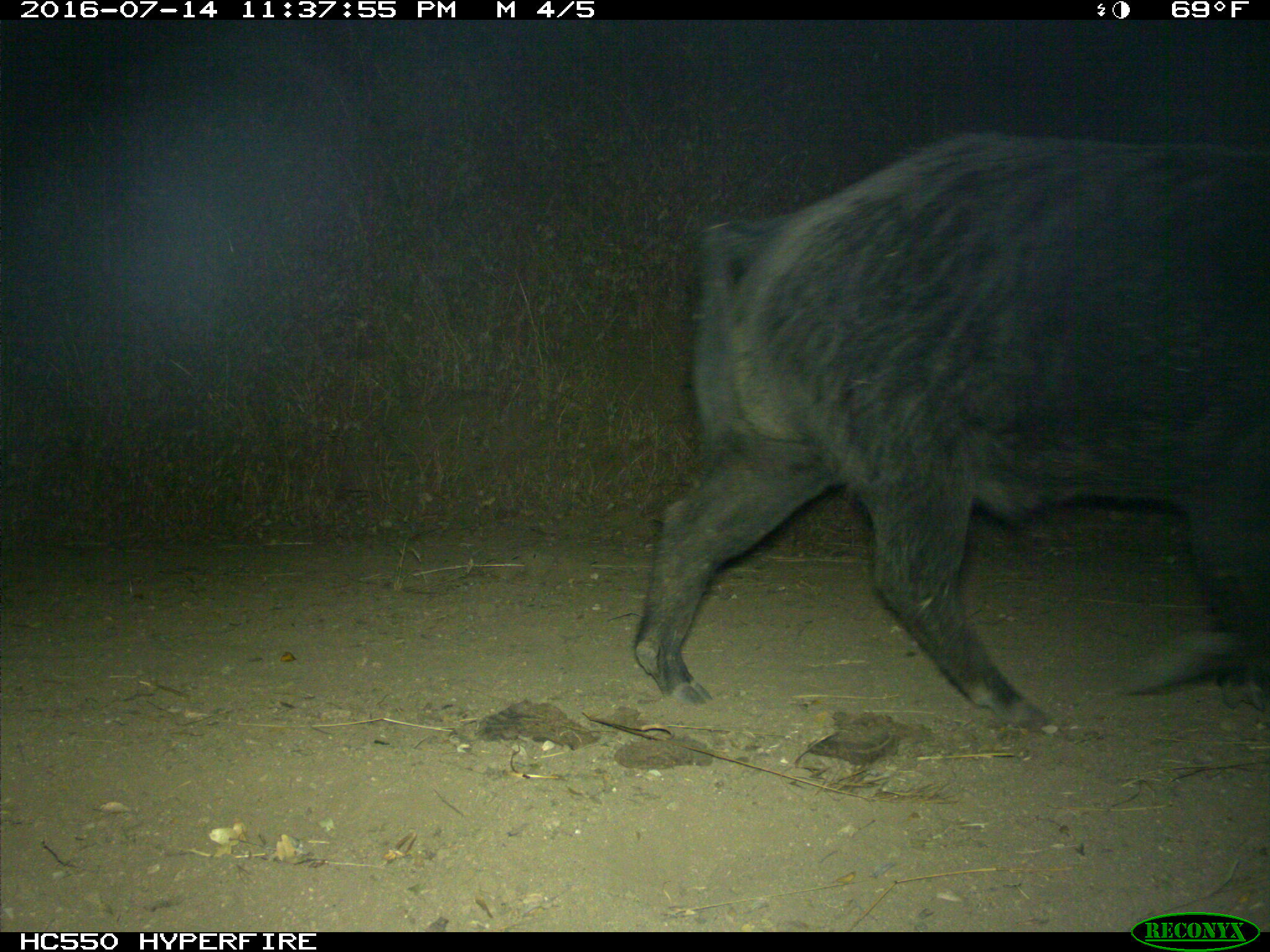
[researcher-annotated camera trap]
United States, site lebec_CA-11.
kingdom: Animalia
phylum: Chordata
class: Mammalia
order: Artiodactyla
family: Suidae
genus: Sus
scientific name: Sus scrofa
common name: wild boar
Sus scrofa (wild boar).